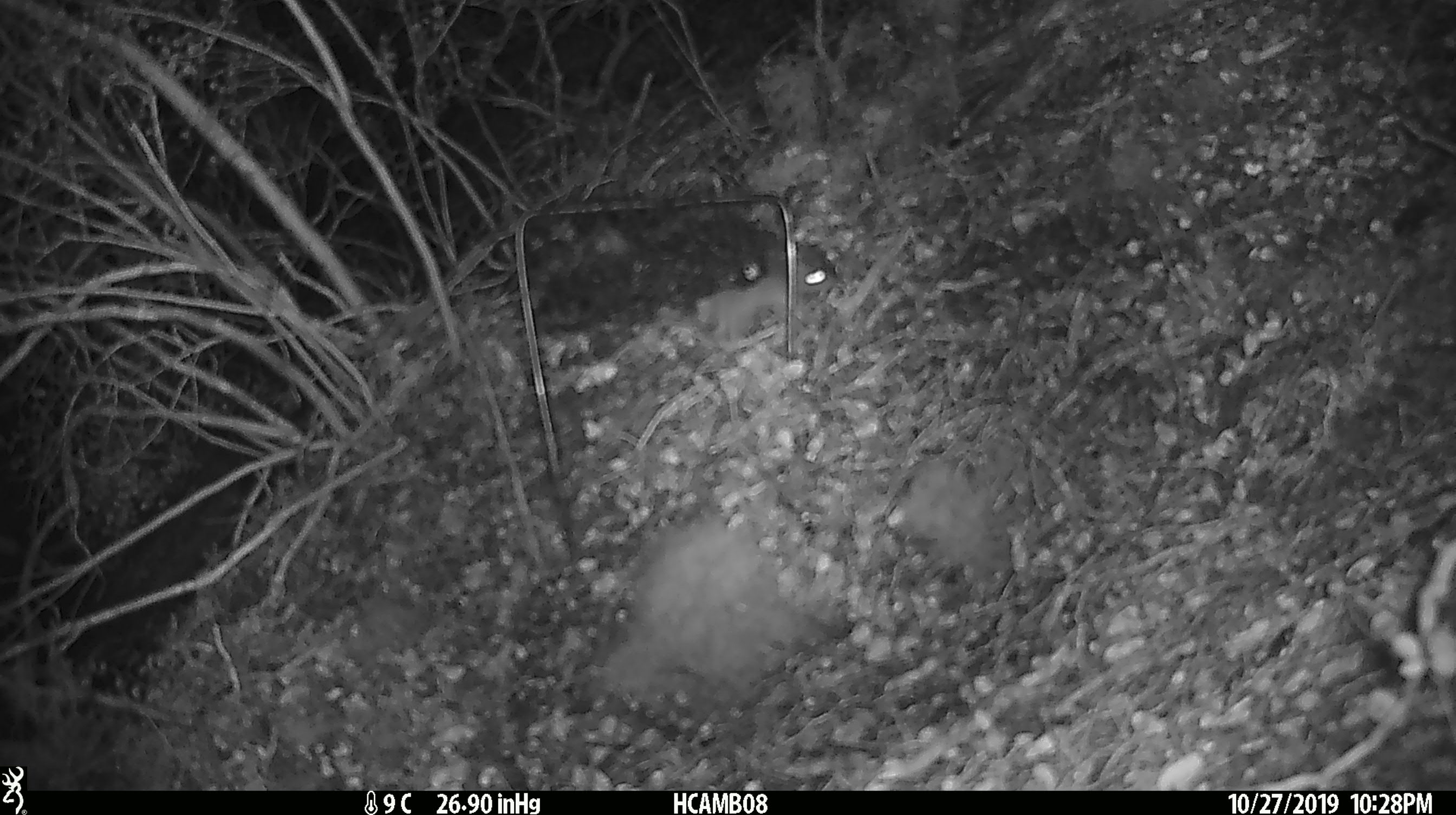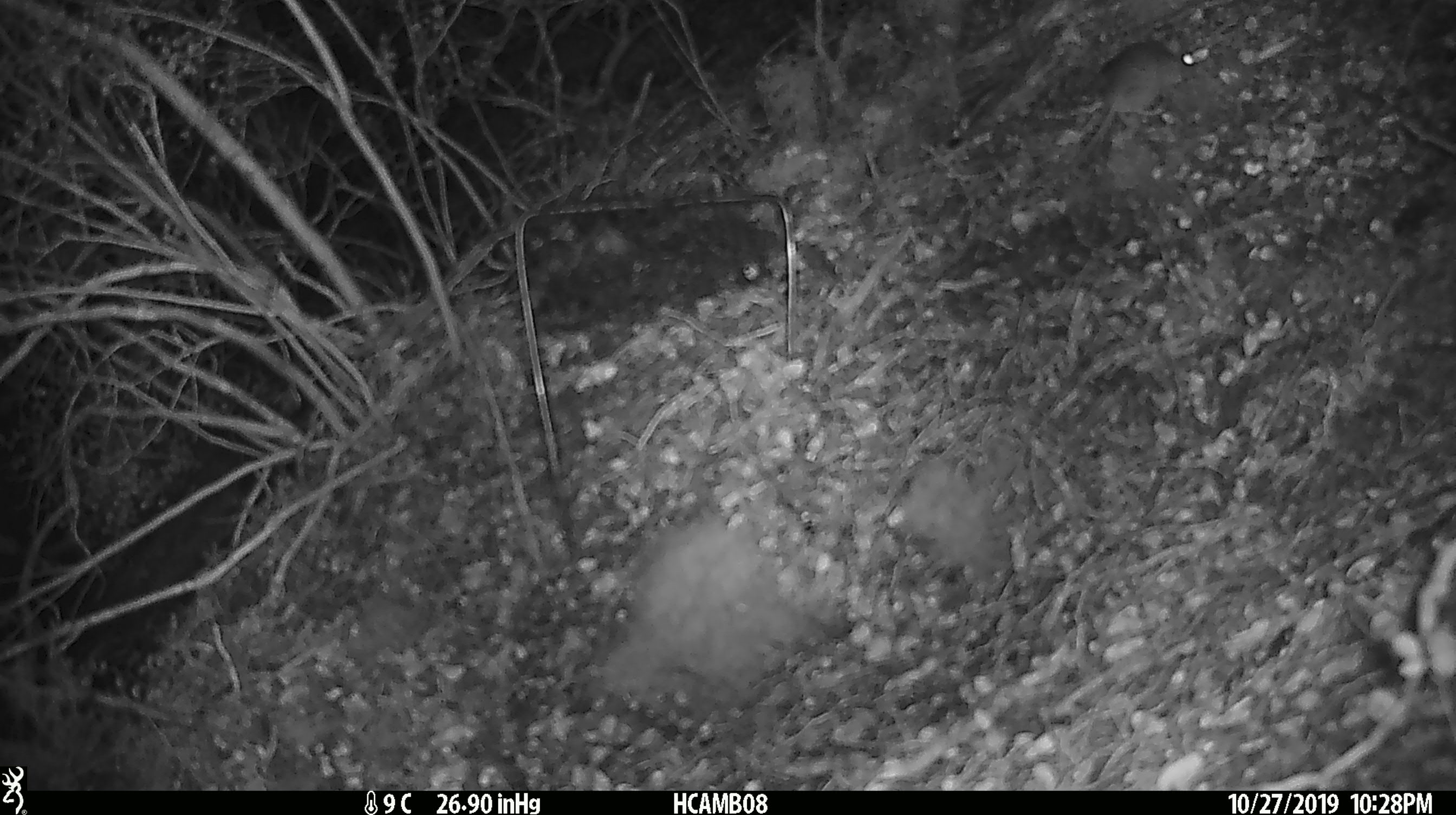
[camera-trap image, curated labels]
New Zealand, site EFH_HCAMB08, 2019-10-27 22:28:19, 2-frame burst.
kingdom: Animalia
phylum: Chordata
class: Mammalia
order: Rodentia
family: Muridae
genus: Mus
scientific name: Mus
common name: mouse